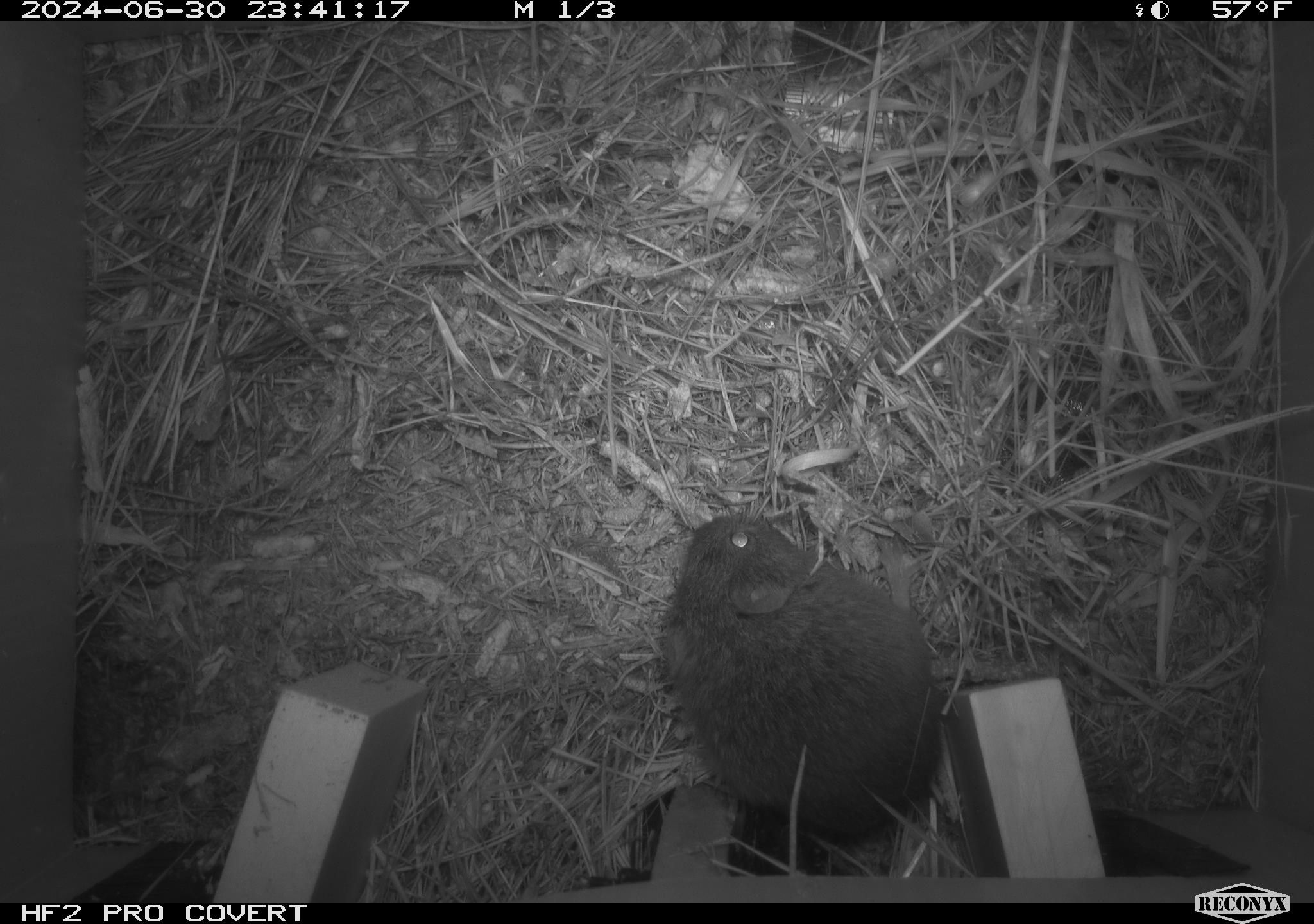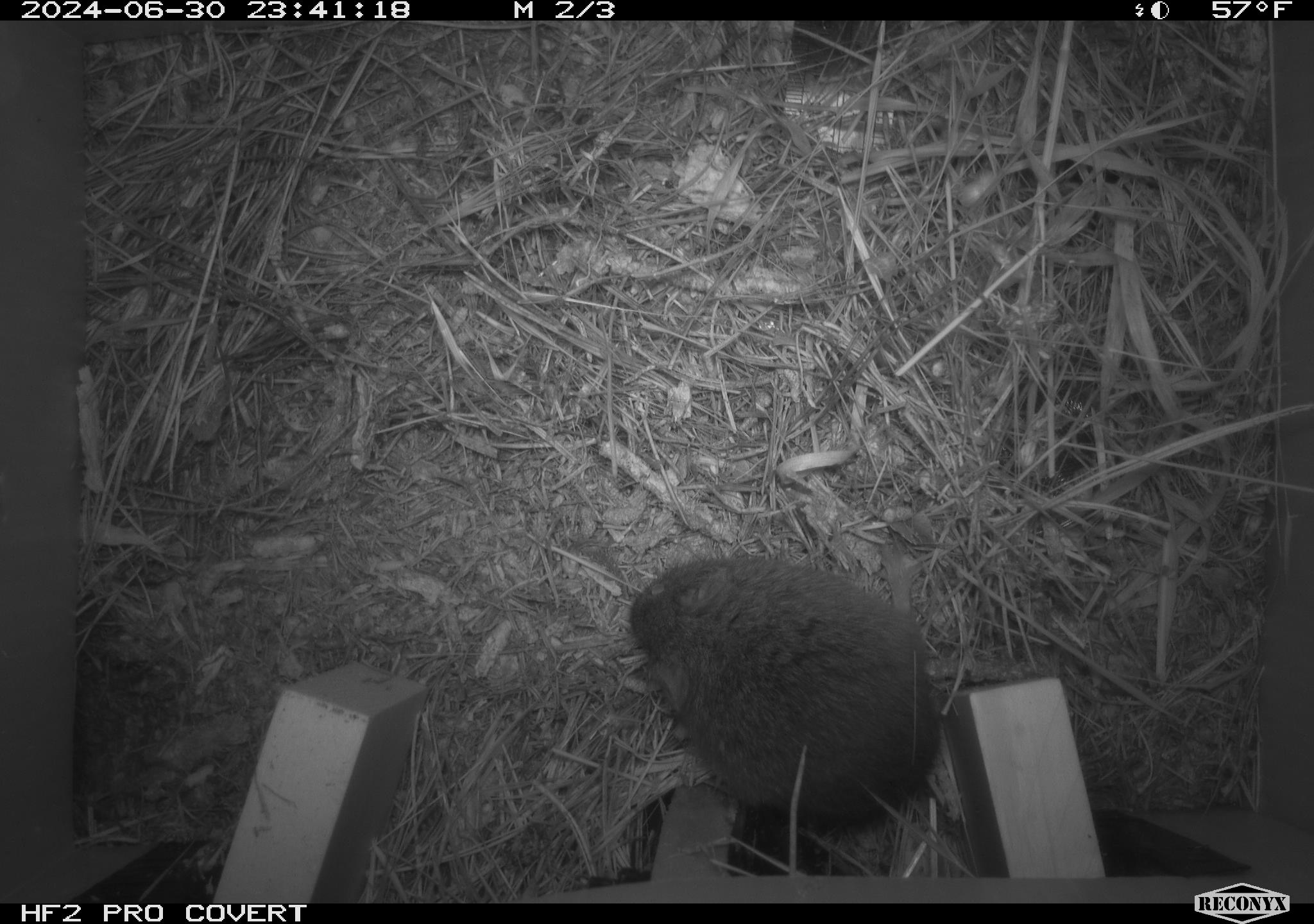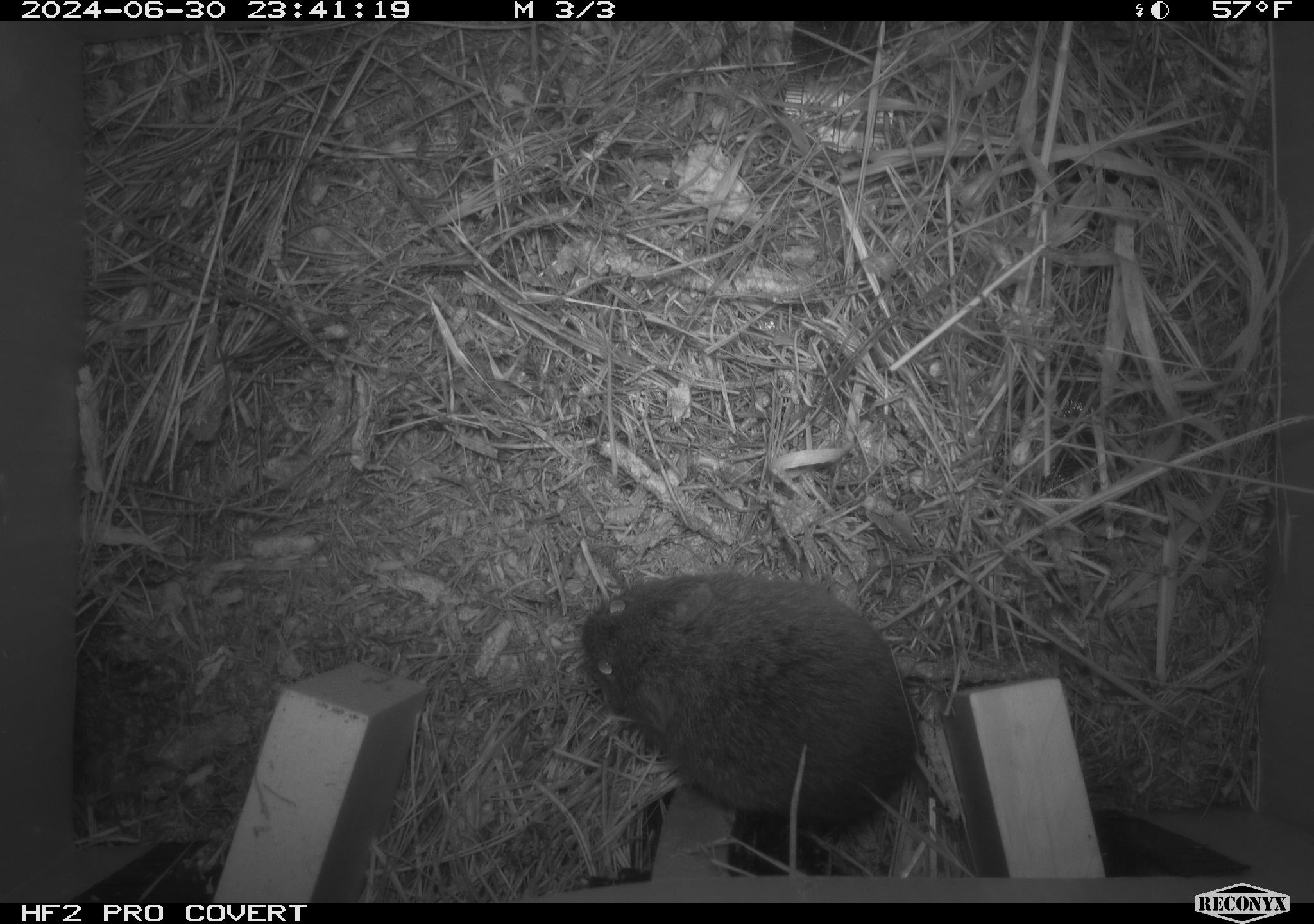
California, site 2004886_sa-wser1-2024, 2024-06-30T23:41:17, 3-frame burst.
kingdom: Animalia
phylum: Chordata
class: Mammalia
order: Rodentia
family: Cricetidae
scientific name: Arvicolinae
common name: voles, lemmings, and muskrats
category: arvicolinae subfamily